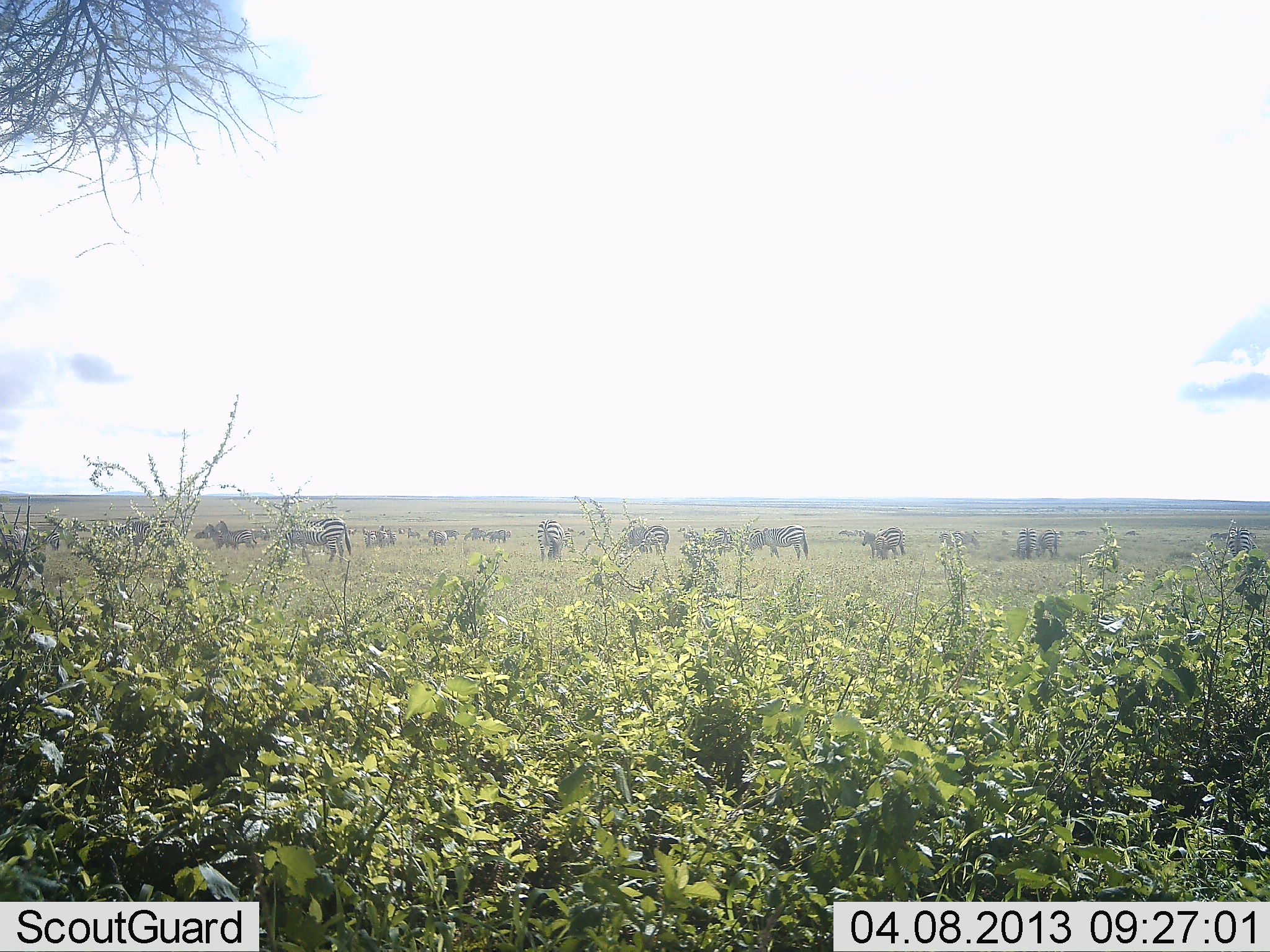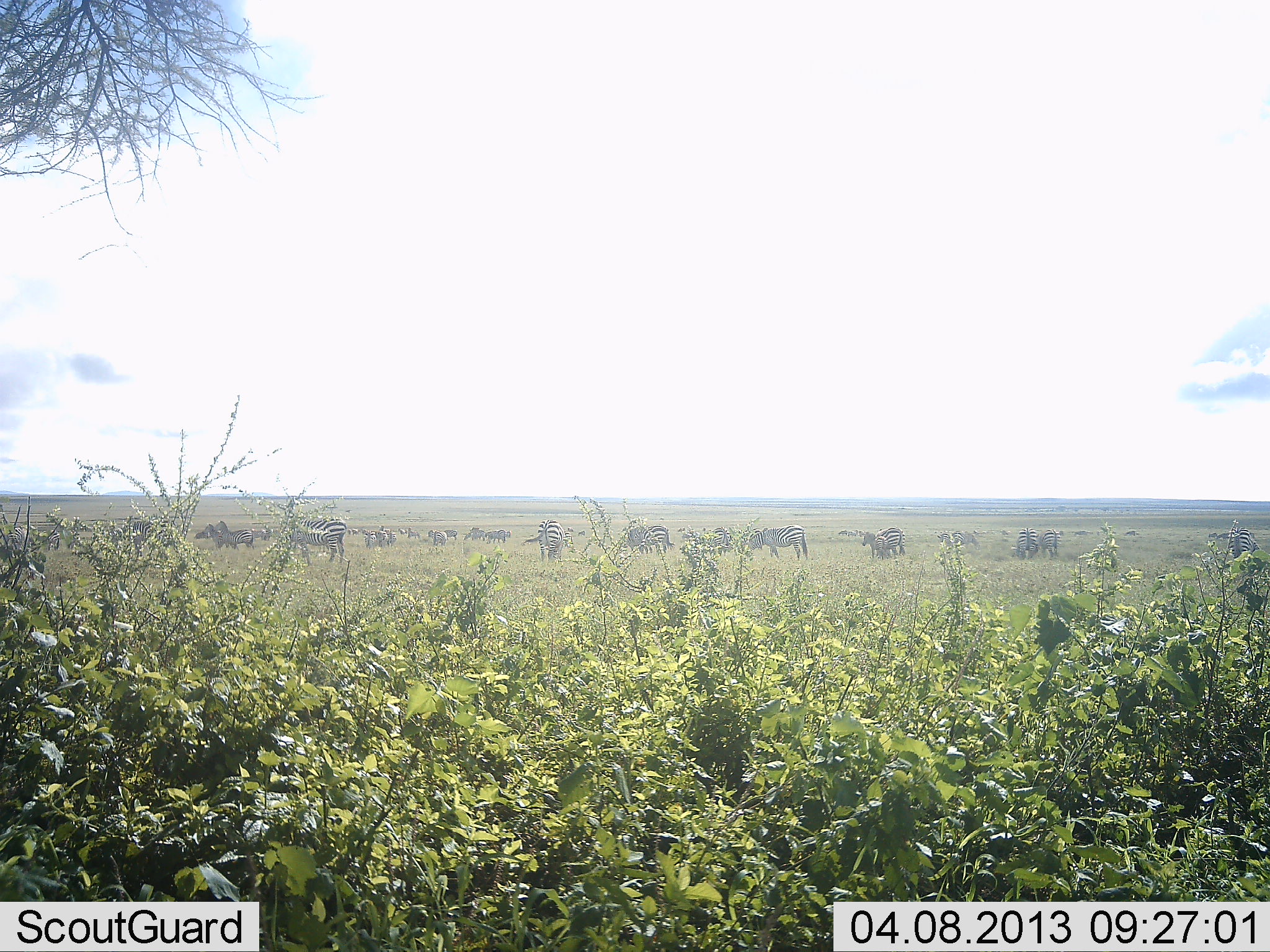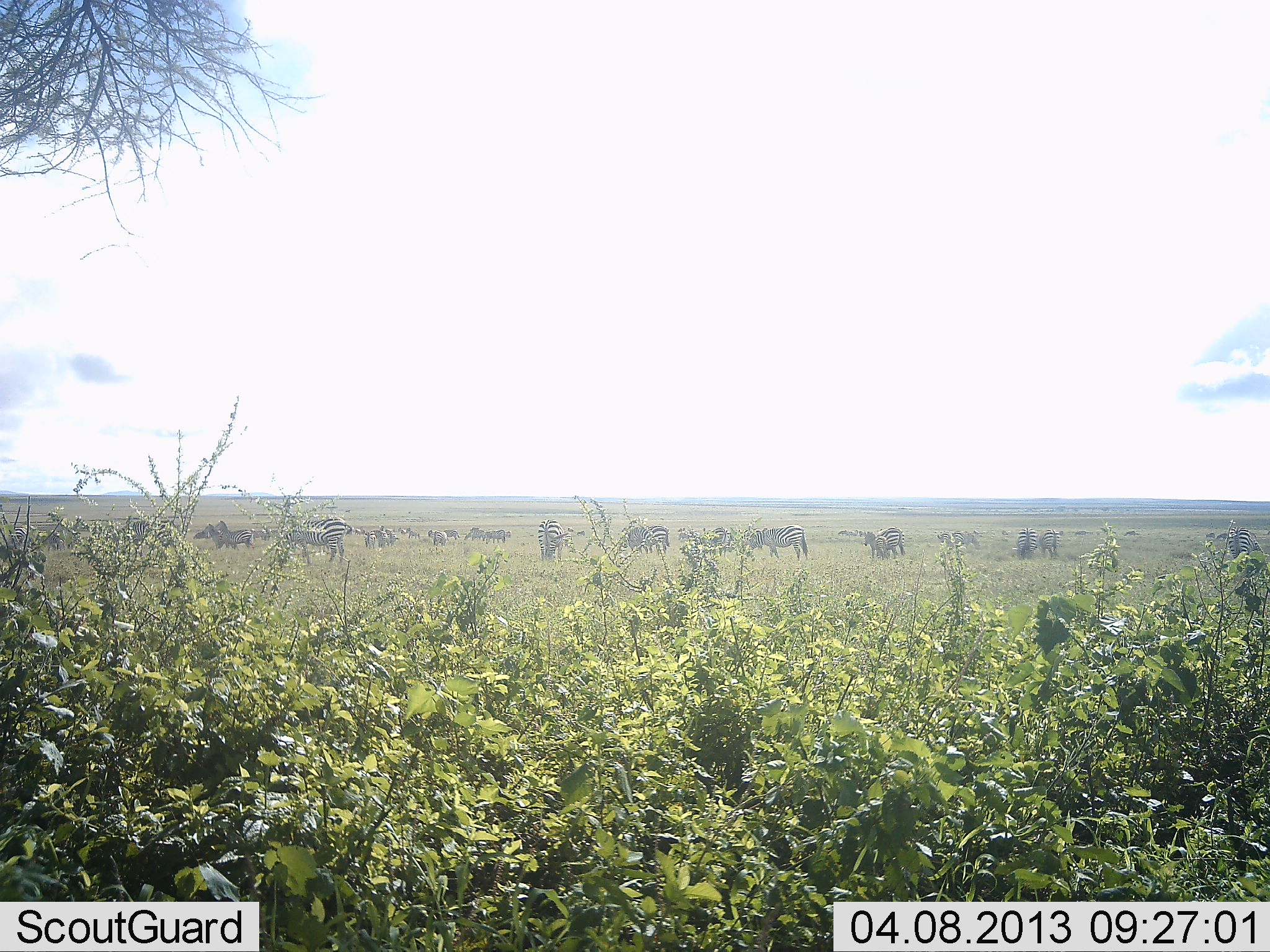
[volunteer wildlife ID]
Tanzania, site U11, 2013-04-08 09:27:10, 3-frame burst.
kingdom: Animalia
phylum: Chordata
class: Mammalia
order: Perissodactyla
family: Equidae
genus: Equus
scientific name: Equus quagga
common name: plains zebra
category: zebra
Zebra (plains zebra) (Equus quagga), count 11-50. Behavior (volunteer vote fractions): standing 78%, resting 17%, moving 17%, interacting 4%. Young present (vote fraction): 0%. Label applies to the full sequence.